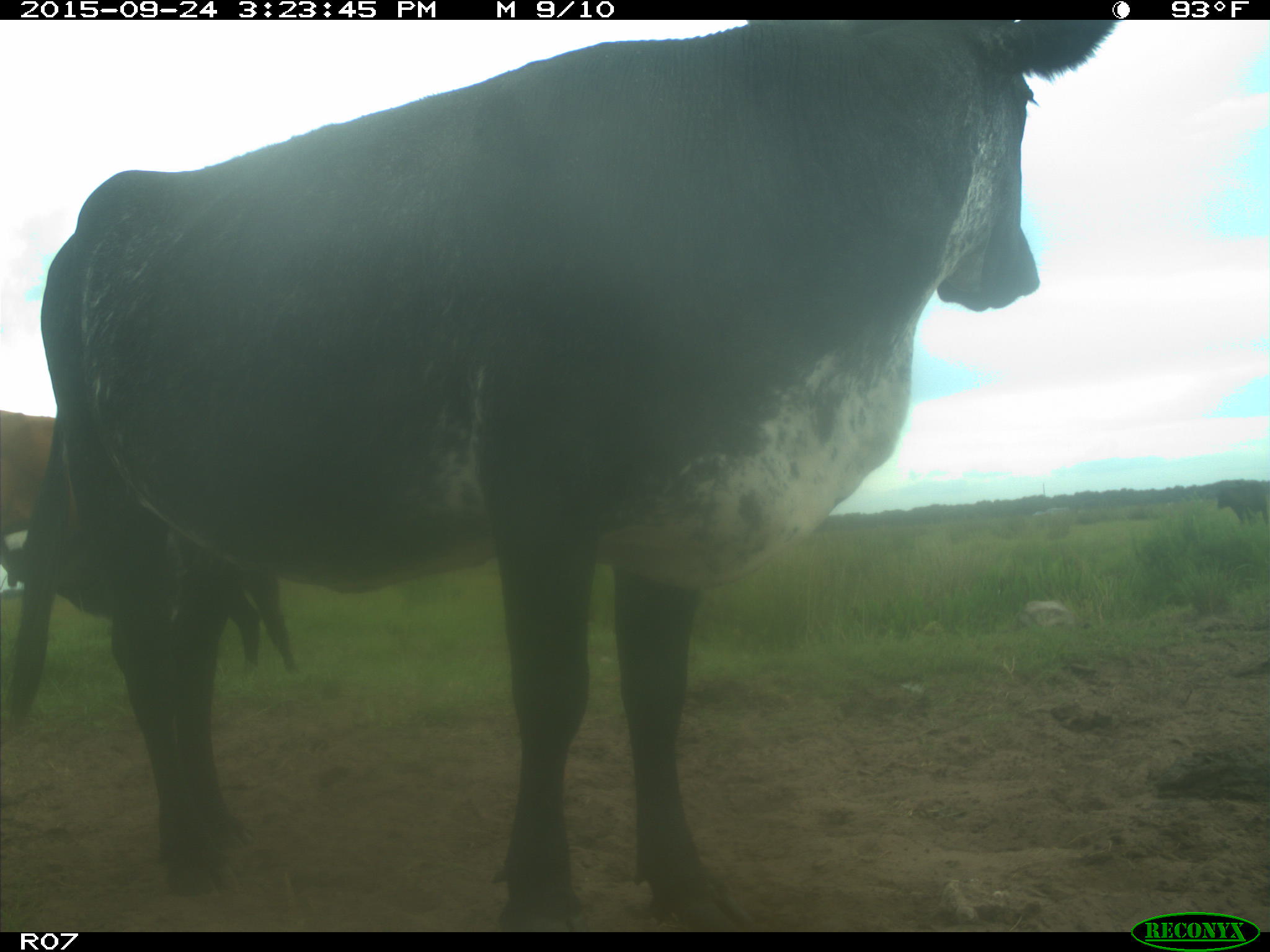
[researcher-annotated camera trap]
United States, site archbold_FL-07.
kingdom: Animalia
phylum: Chordata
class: Mammalia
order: Artiodactyla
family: Bovidae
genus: Bos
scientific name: Bos taurus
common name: domestic cow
Bos taurus (domestic cow).